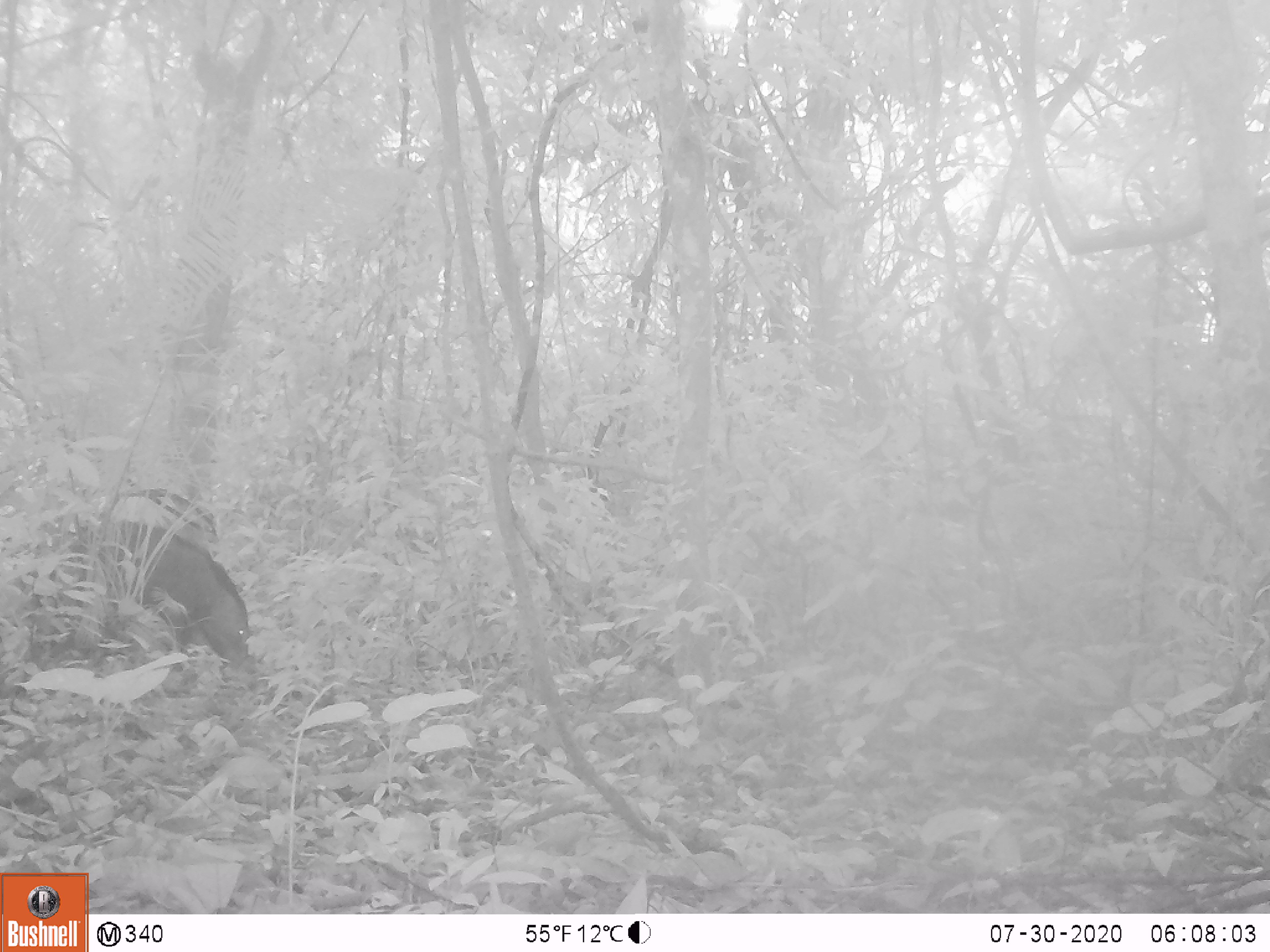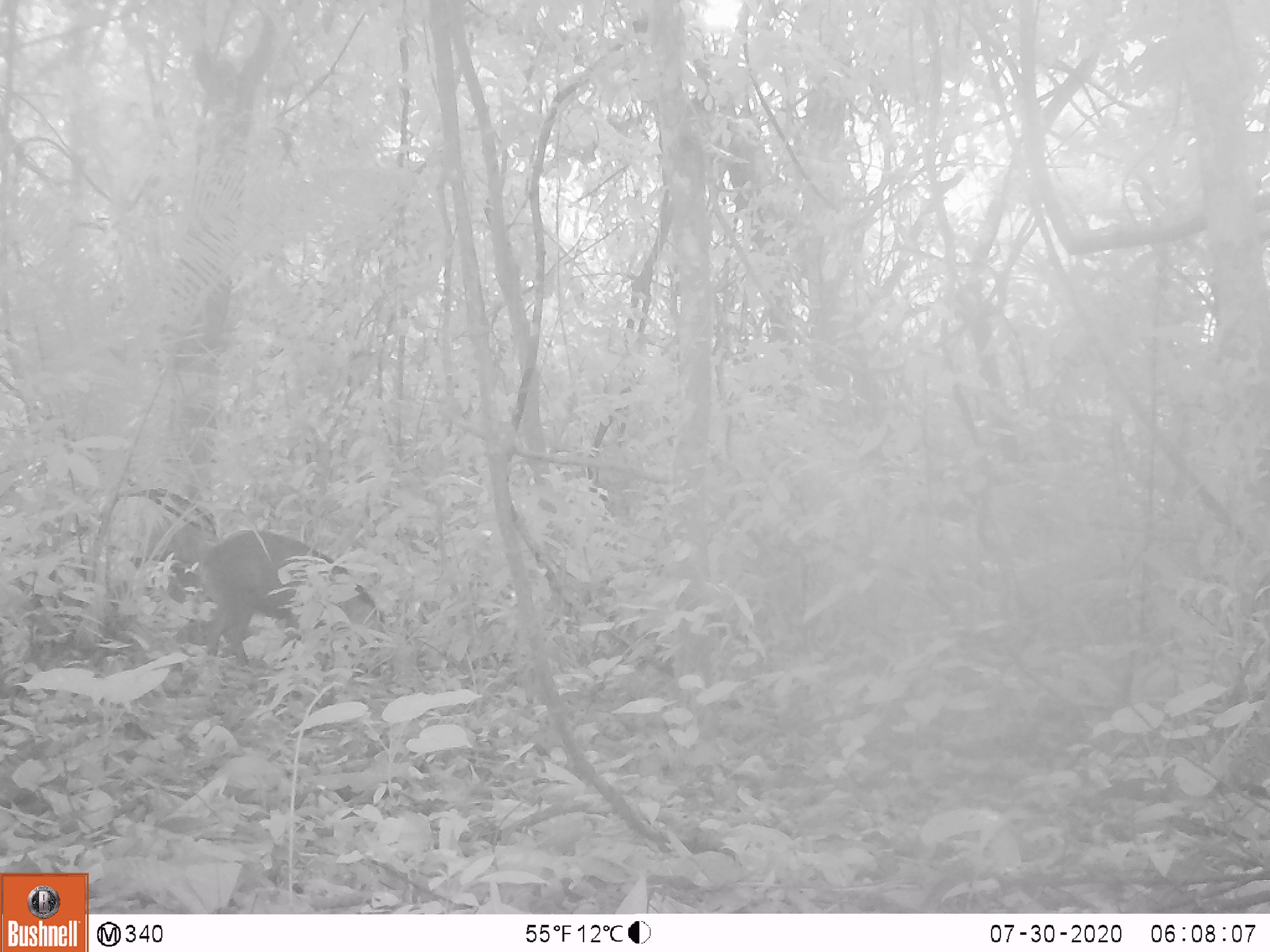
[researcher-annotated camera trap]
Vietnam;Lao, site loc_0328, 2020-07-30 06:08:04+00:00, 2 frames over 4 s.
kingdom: Animalia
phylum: Chordata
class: Mammalia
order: Artiodactyla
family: Suidae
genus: Sus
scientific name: Sus scrofa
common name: eurasian wild pig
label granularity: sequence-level